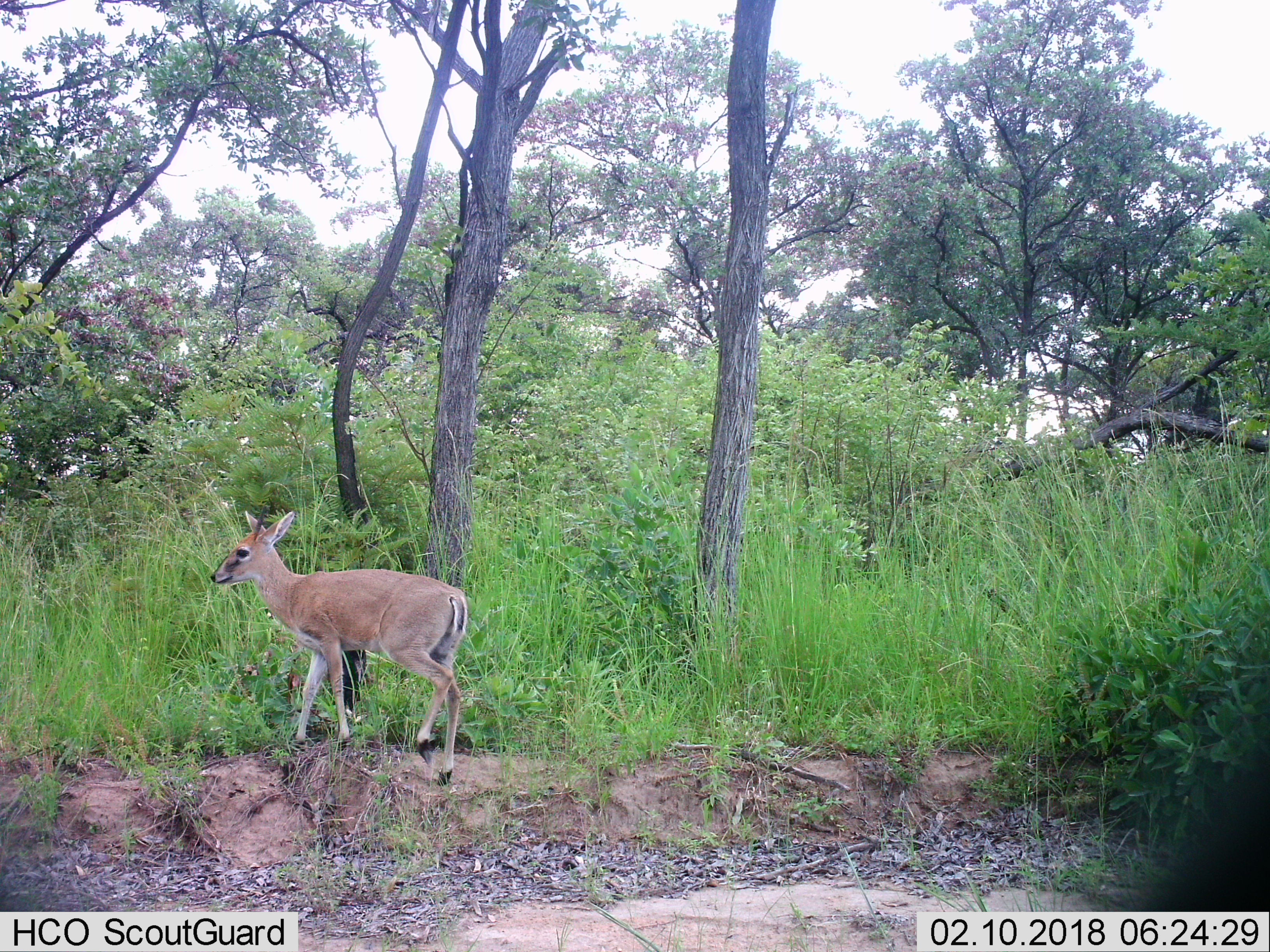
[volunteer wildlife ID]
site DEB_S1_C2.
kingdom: Animalia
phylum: Chordata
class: Mammalia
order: Artiodactyla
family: Bovidae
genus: Sylvicapra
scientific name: Sylvicapra grimmia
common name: common duiker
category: duikercommongrey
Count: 1.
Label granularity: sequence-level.